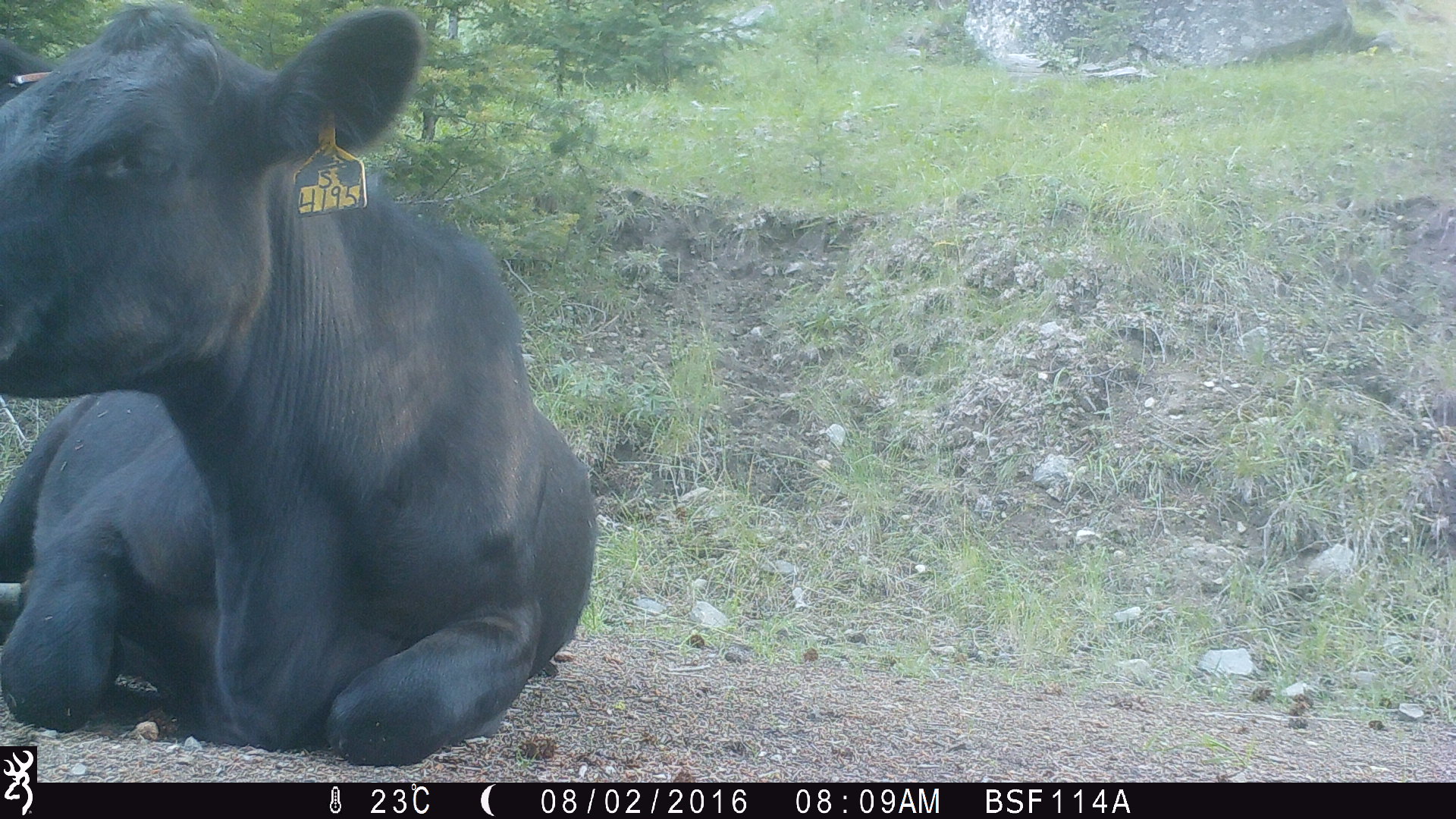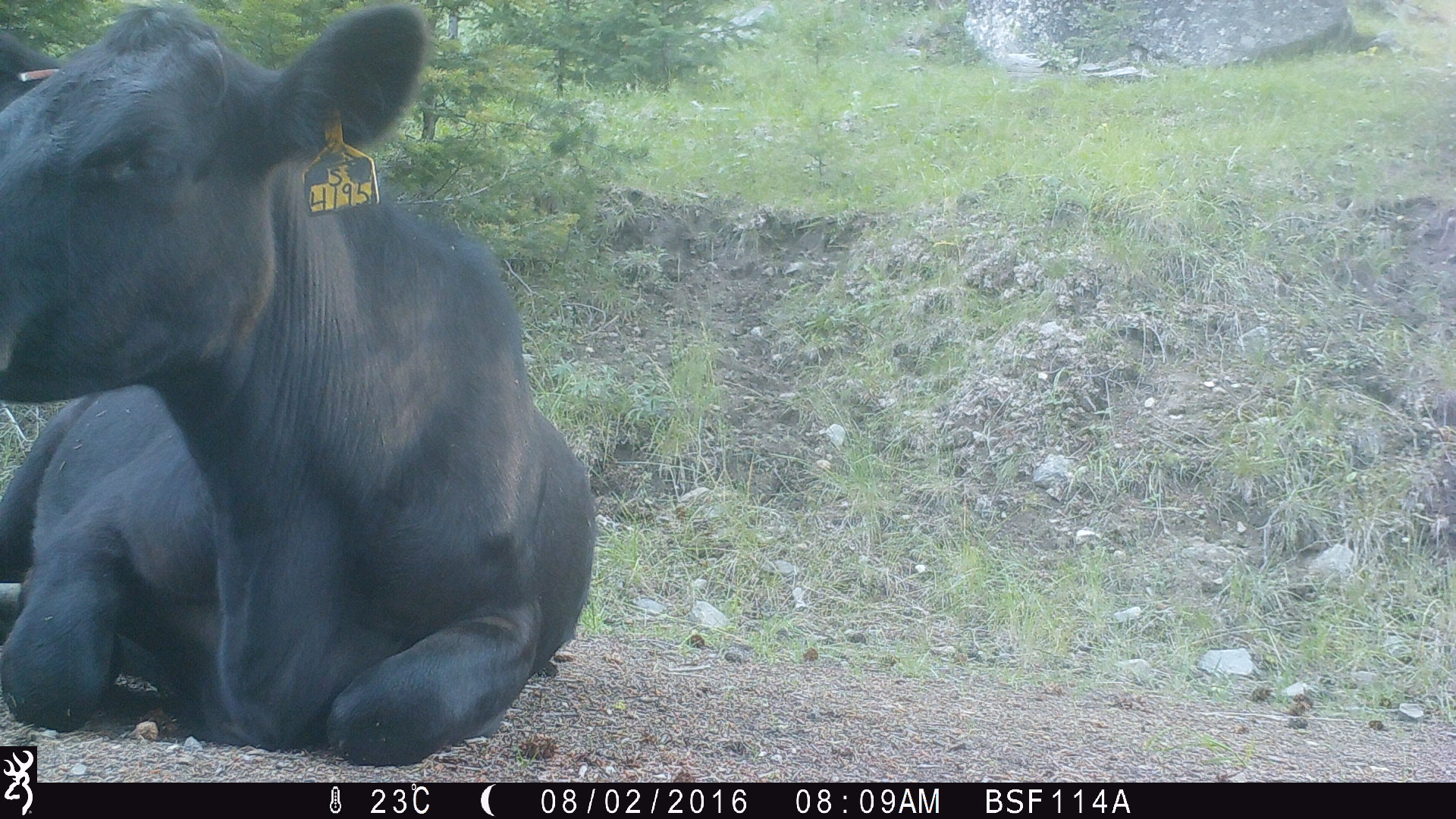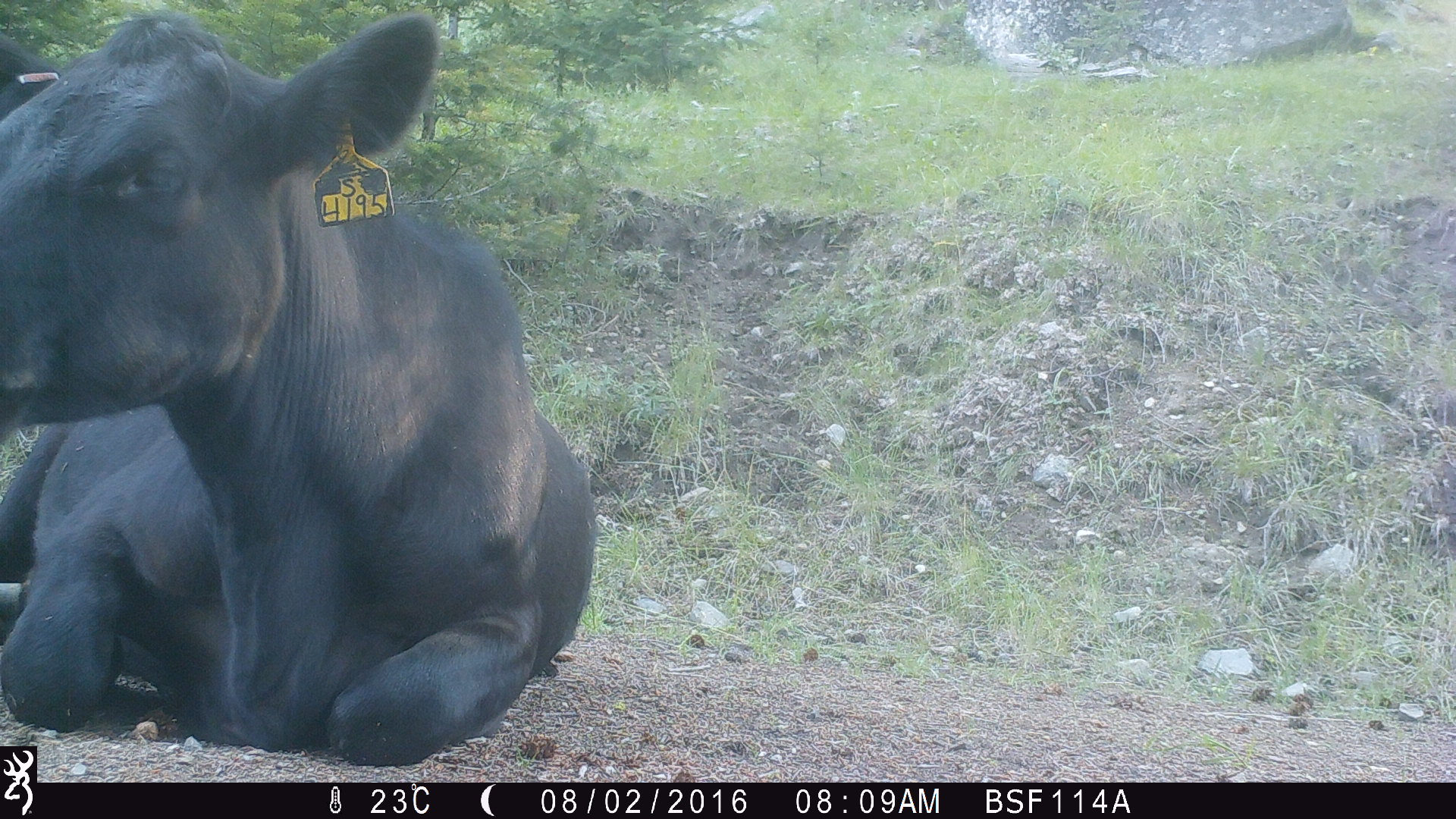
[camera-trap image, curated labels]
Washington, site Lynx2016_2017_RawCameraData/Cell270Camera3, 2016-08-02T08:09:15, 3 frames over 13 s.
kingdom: Animalia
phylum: Chordata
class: Mammalia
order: Artiodactyla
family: Bovidae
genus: Bos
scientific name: Bos taurus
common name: domestic cattle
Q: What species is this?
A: Domestic cattle (Bos taurus).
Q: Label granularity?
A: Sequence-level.